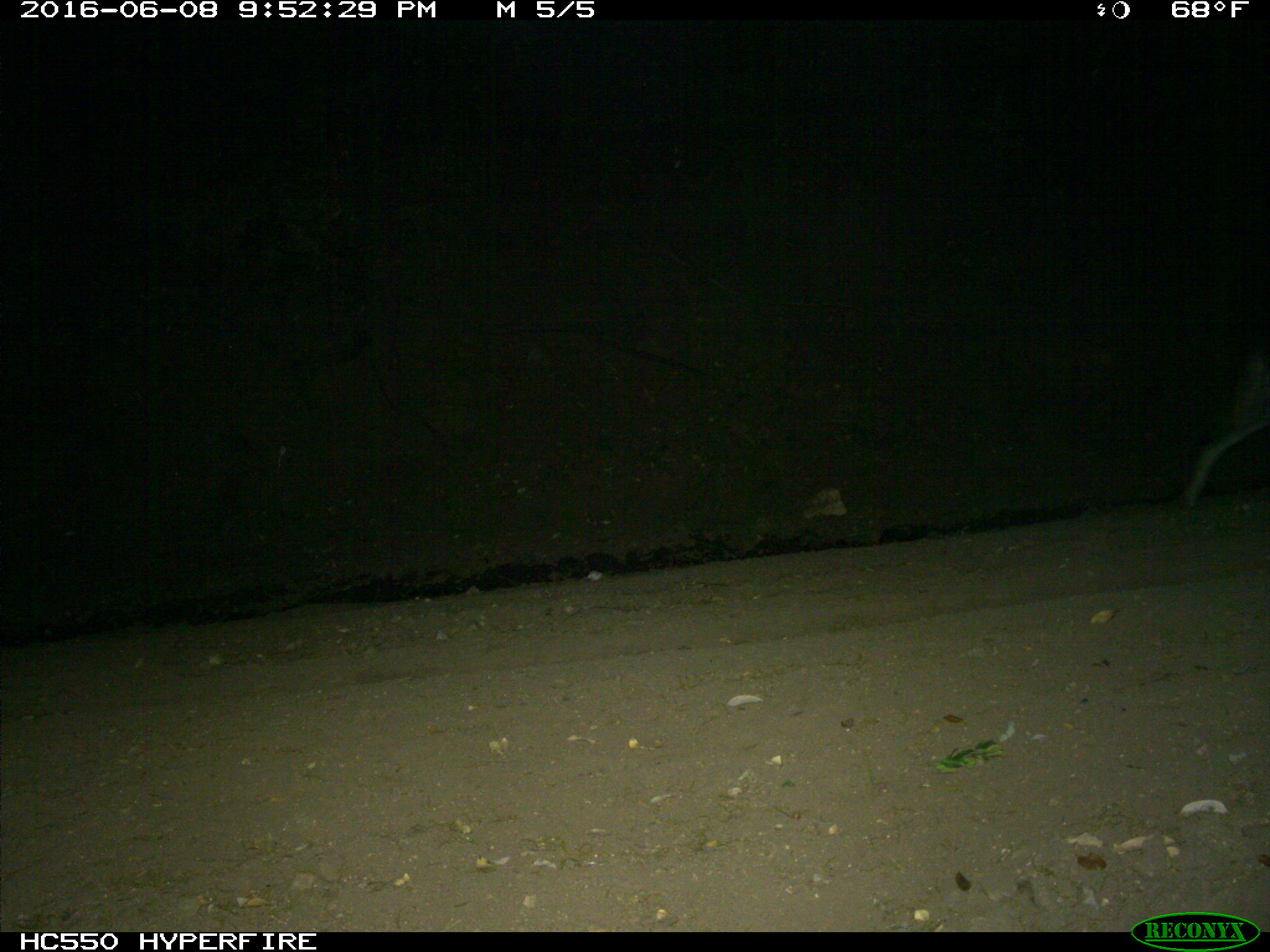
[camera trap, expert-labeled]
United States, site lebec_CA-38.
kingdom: Animalia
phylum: Chordata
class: Mammalia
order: Carnivora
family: Canidae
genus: Canis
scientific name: Canis latrans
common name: coyote